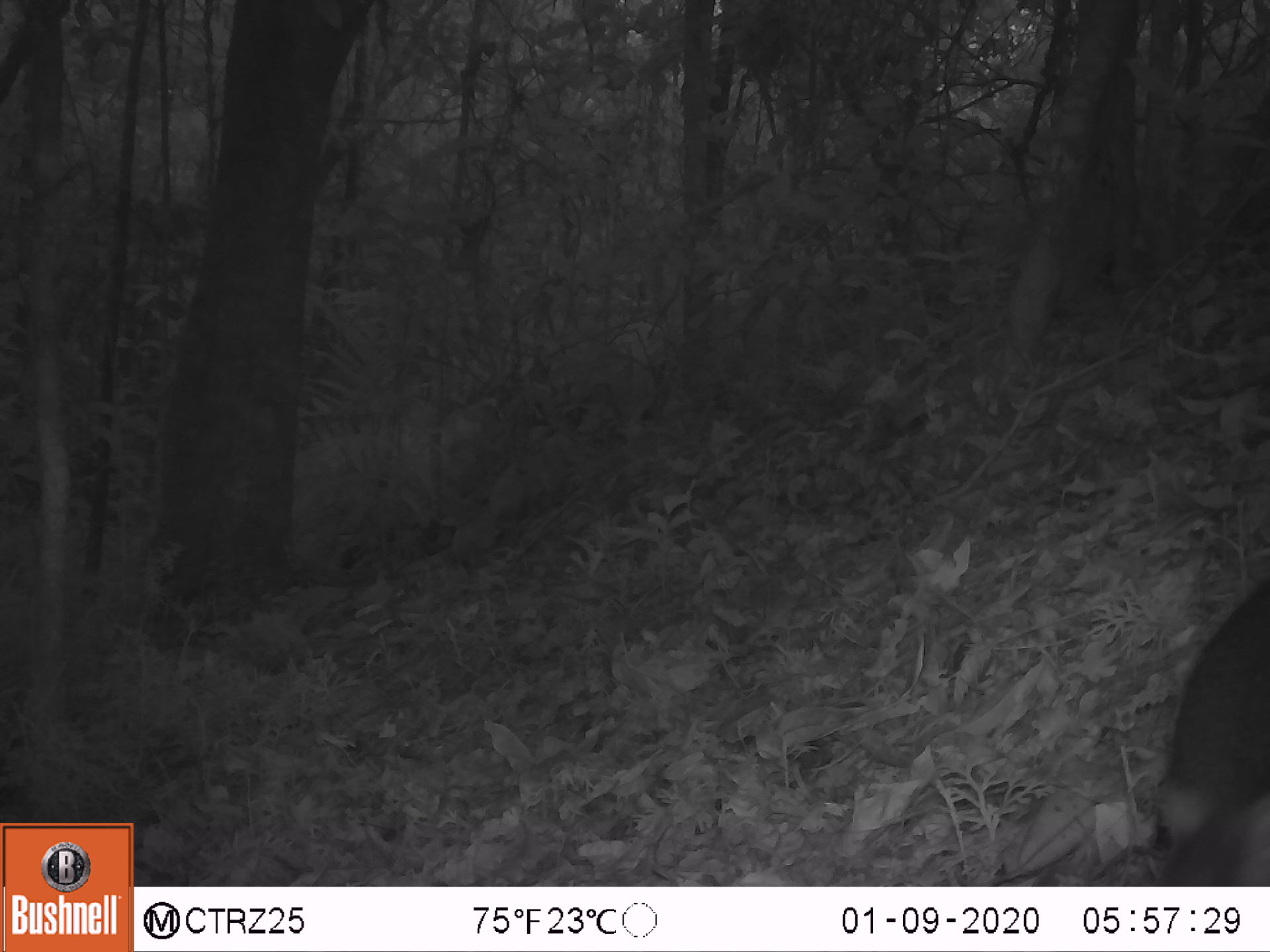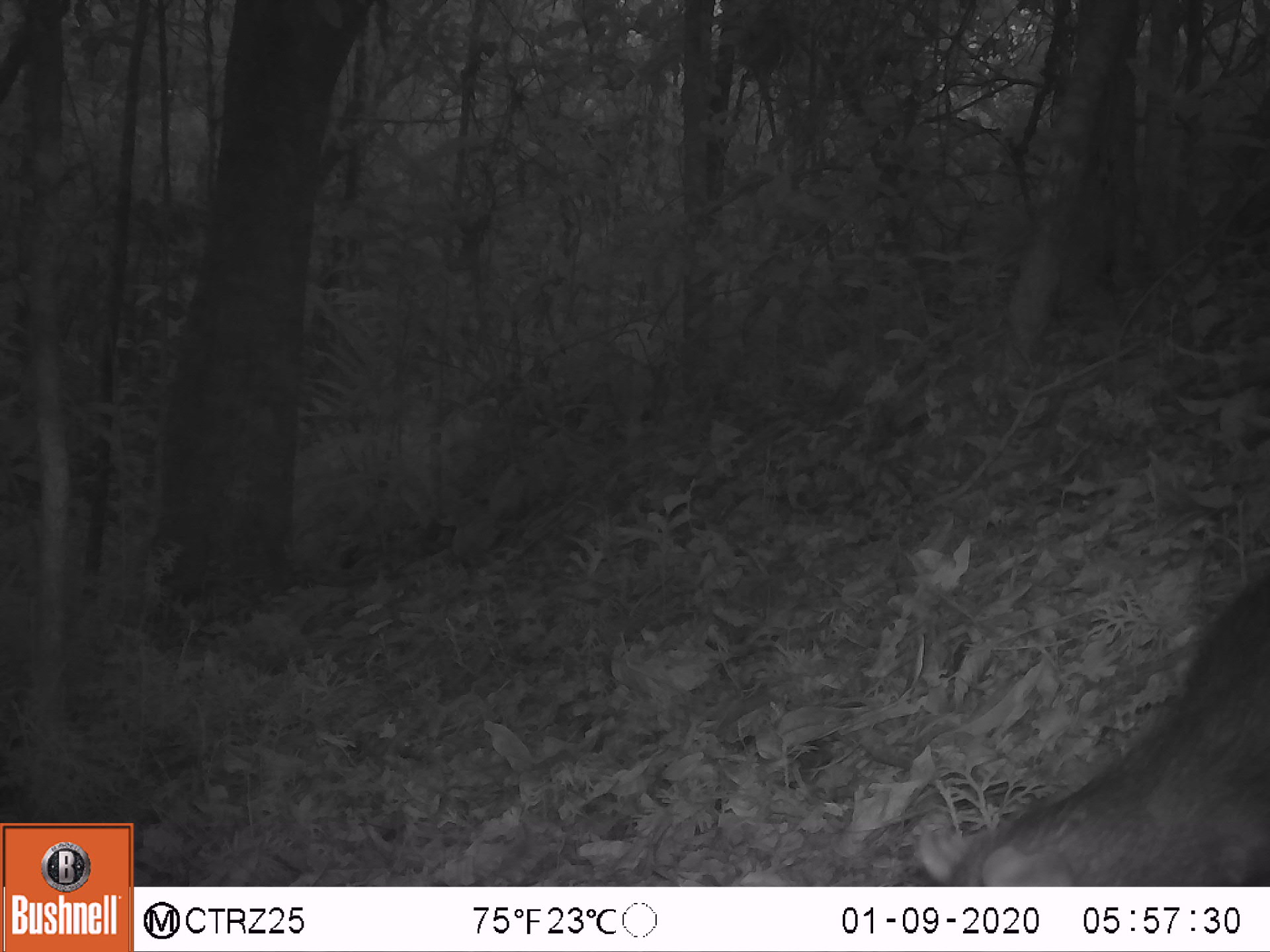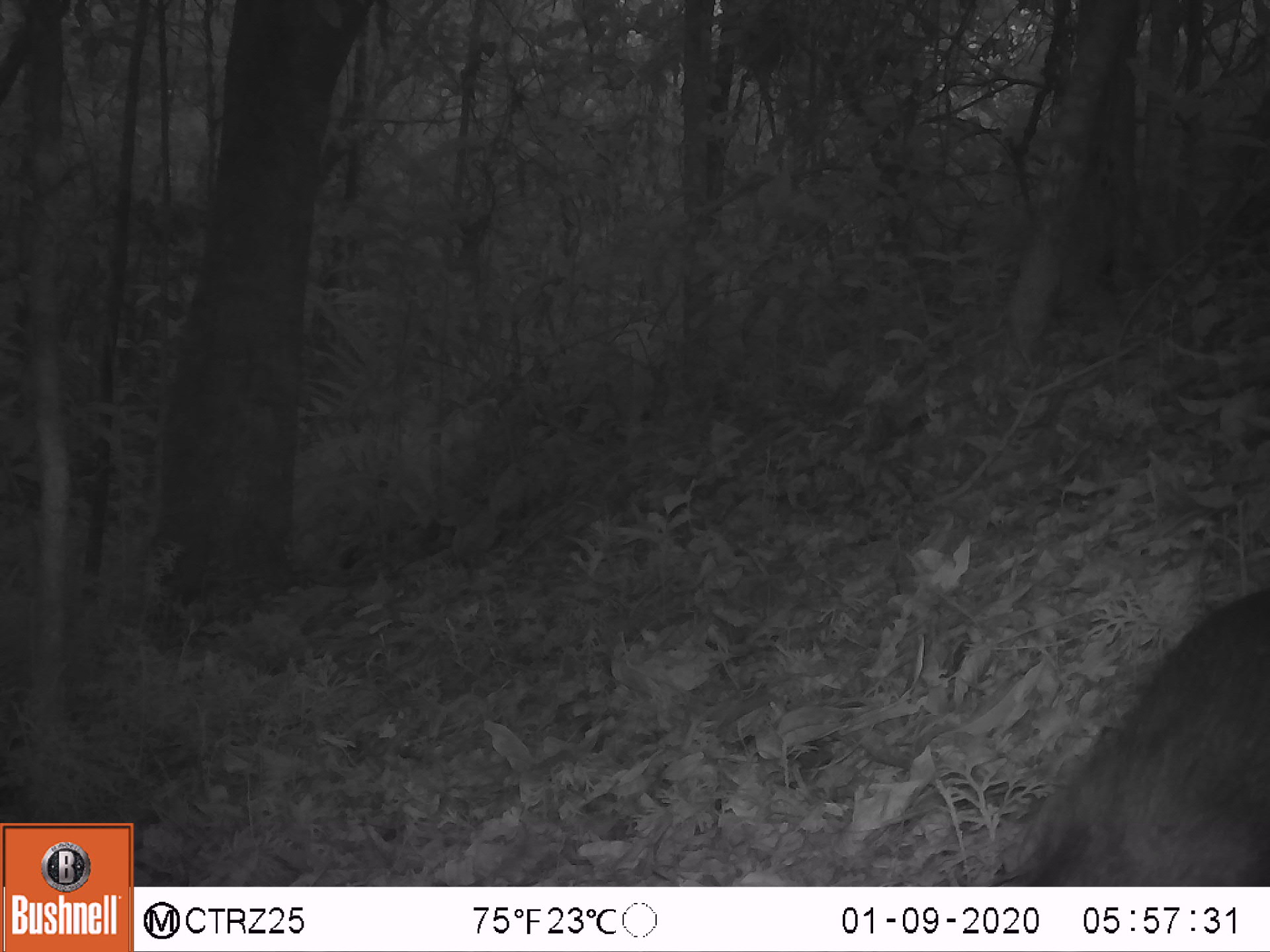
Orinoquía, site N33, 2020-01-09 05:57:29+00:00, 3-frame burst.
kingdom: Animalia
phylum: Chordata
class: Mammalia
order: Rodentia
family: Dasyproctidae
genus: Dasyprocta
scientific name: Dasyprocta fuliginosa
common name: black agouti